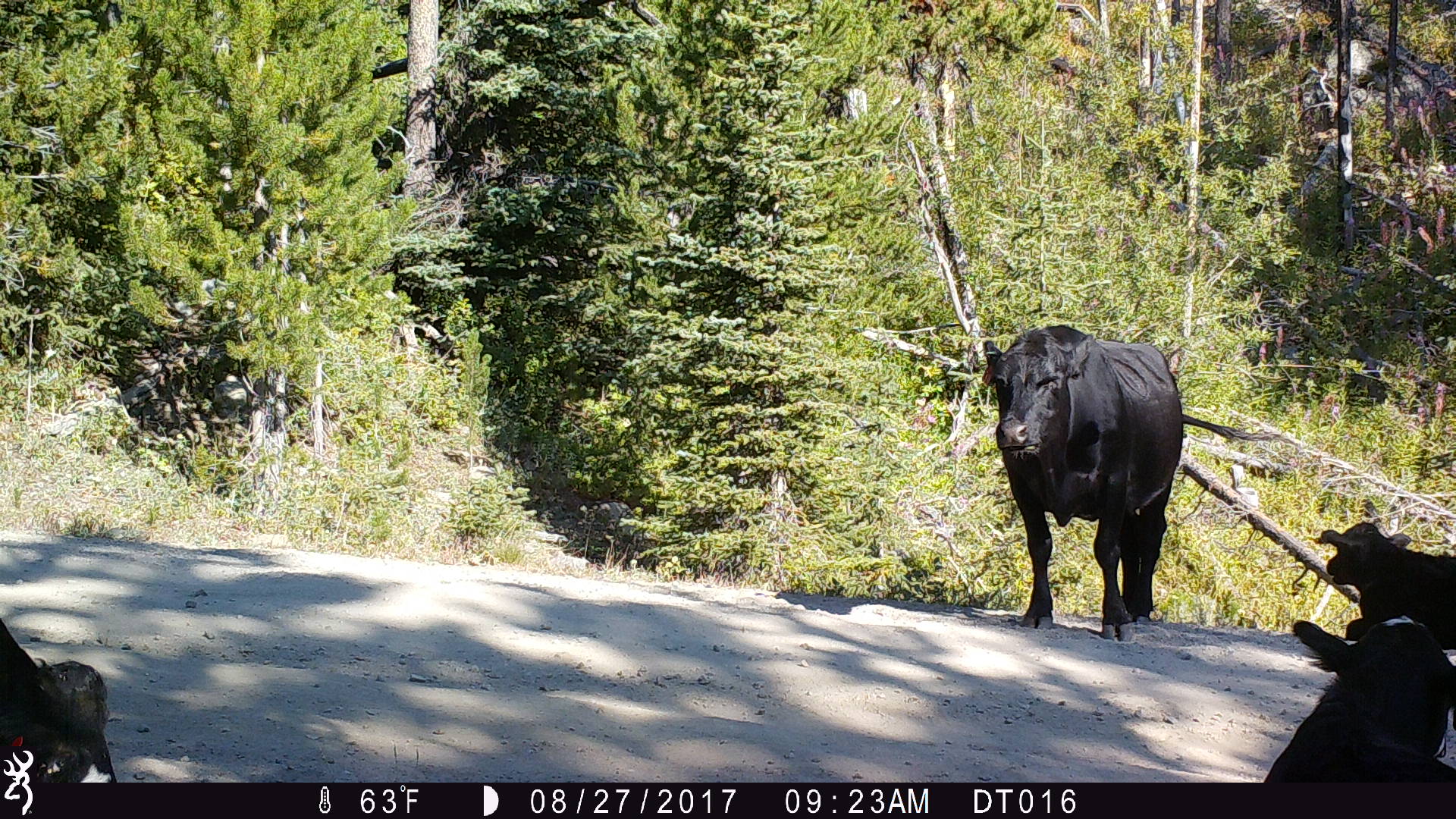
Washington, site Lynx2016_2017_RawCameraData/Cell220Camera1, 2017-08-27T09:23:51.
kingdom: Animalia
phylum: Chordata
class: Mammalia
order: Artiodactyla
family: Bovidae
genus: Bos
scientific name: Bos taurus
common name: domestic cattle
Domestic cattle (Bos taurus). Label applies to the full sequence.